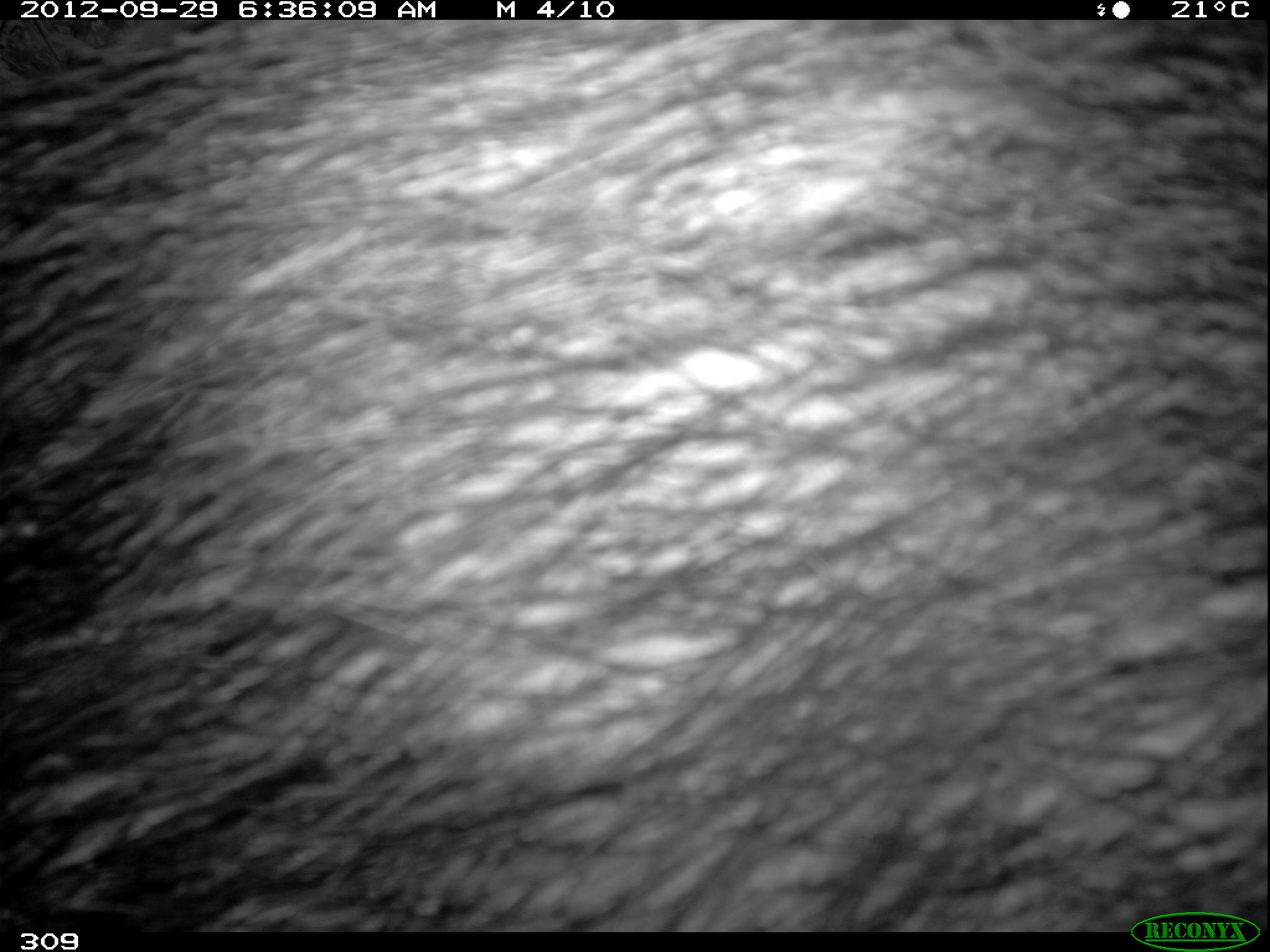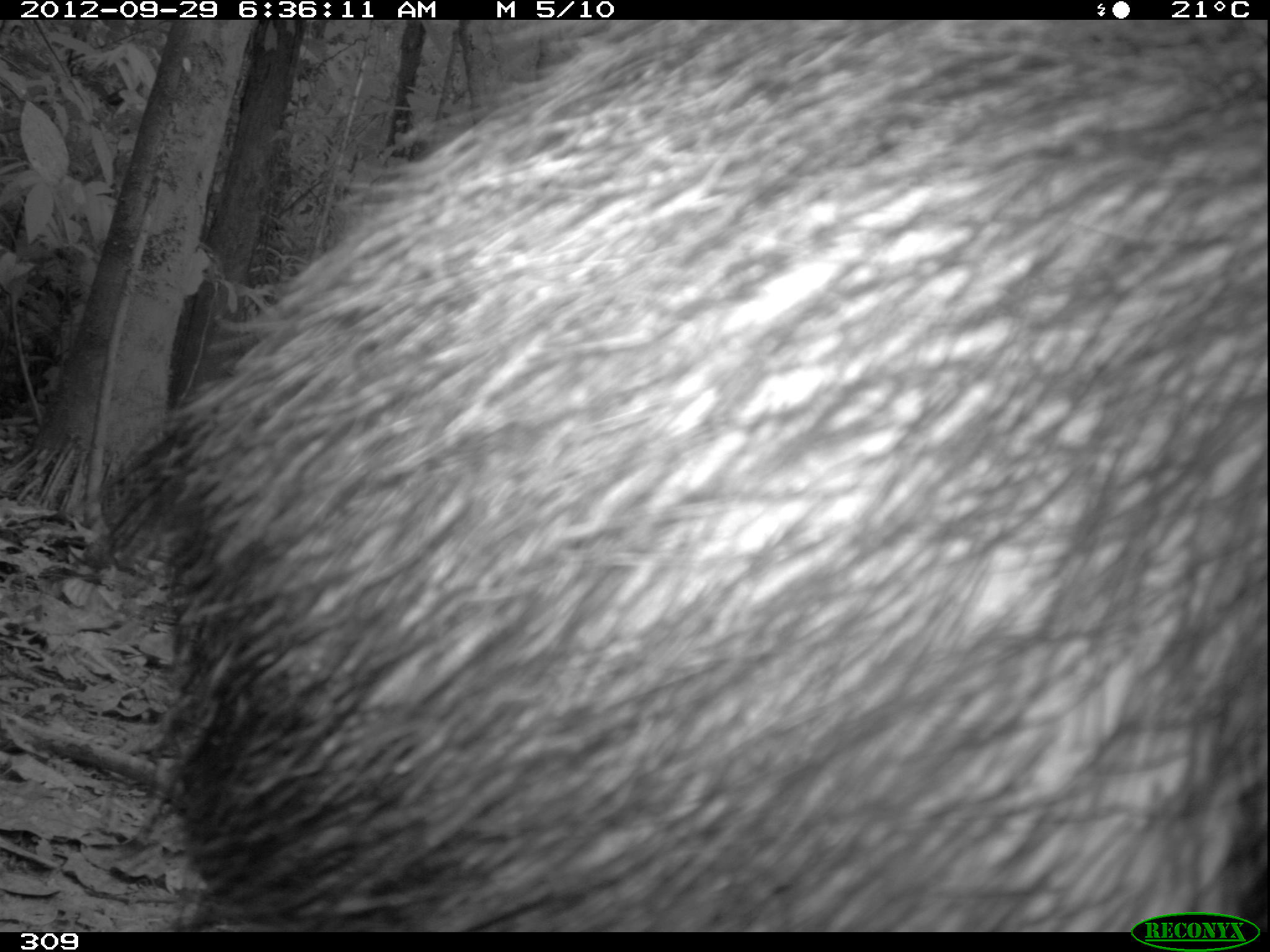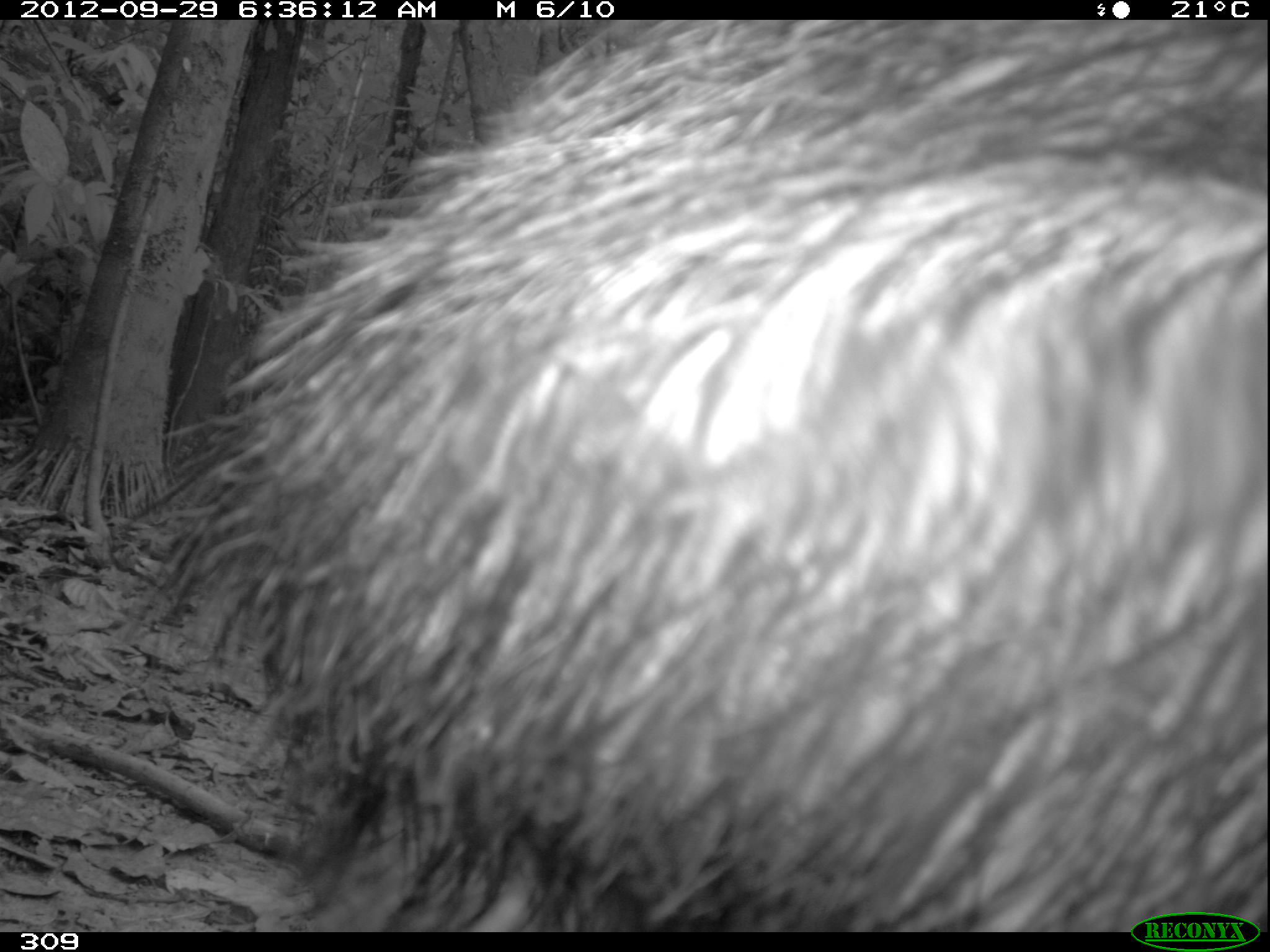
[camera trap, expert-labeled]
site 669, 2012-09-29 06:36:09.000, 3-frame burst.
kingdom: Animalia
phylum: Chordata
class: Mammalia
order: Artiodactyla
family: Tayassuidae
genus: Tayassu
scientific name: Tayassu pecari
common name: white-lipped peccary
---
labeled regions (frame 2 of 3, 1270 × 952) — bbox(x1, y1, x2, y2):
tayassu pecari: bbox(107, 20, 1267, 932)